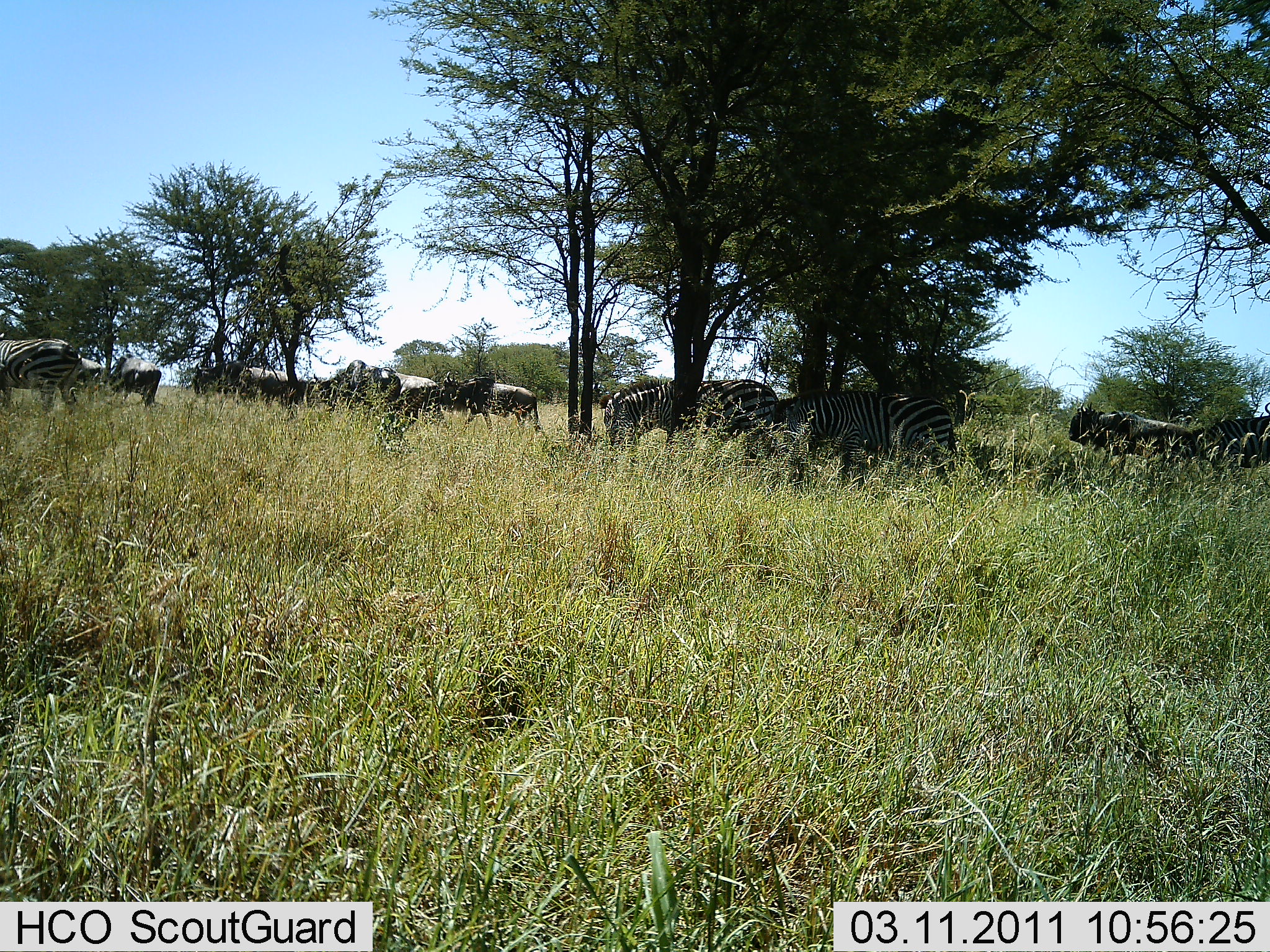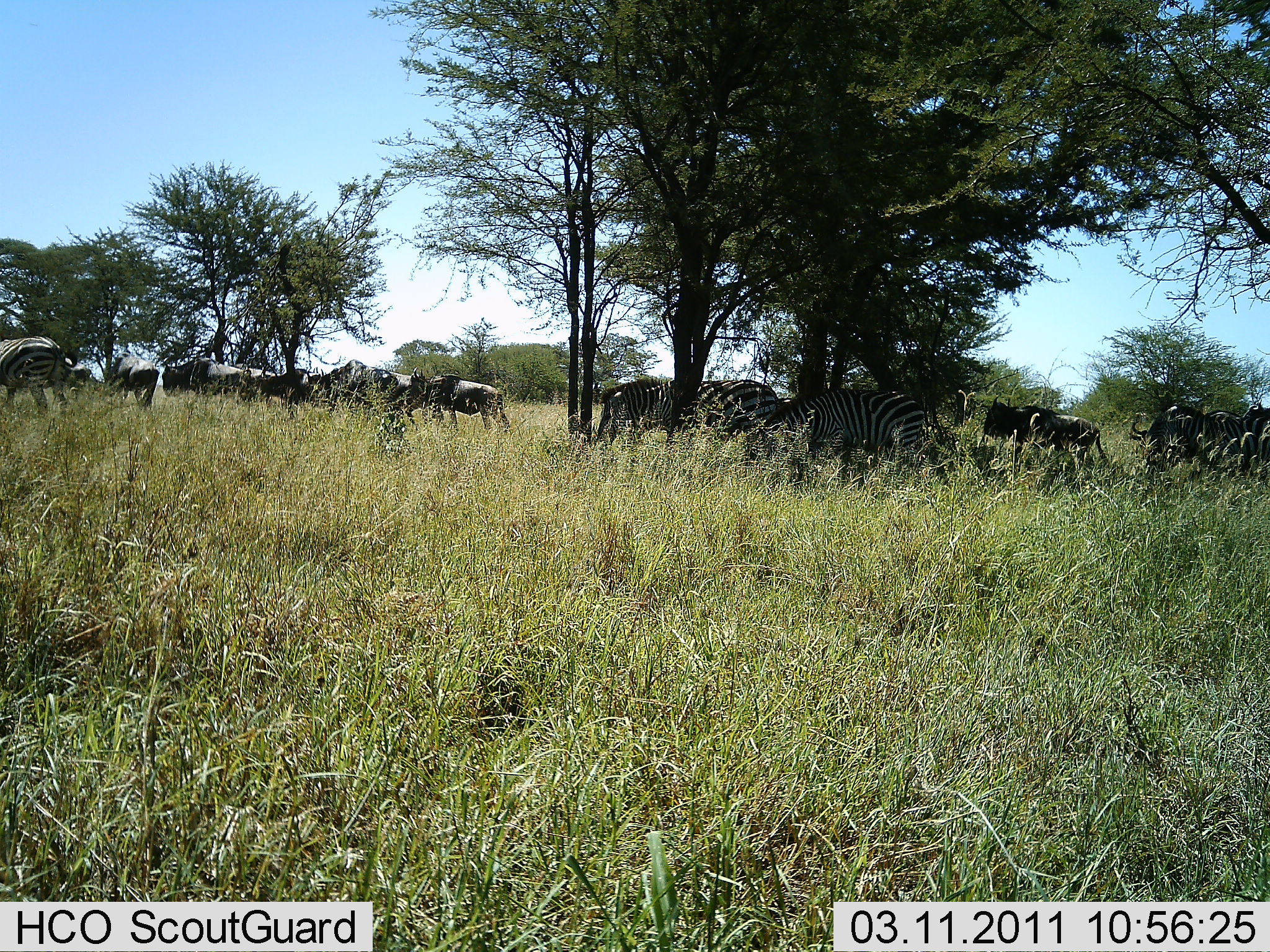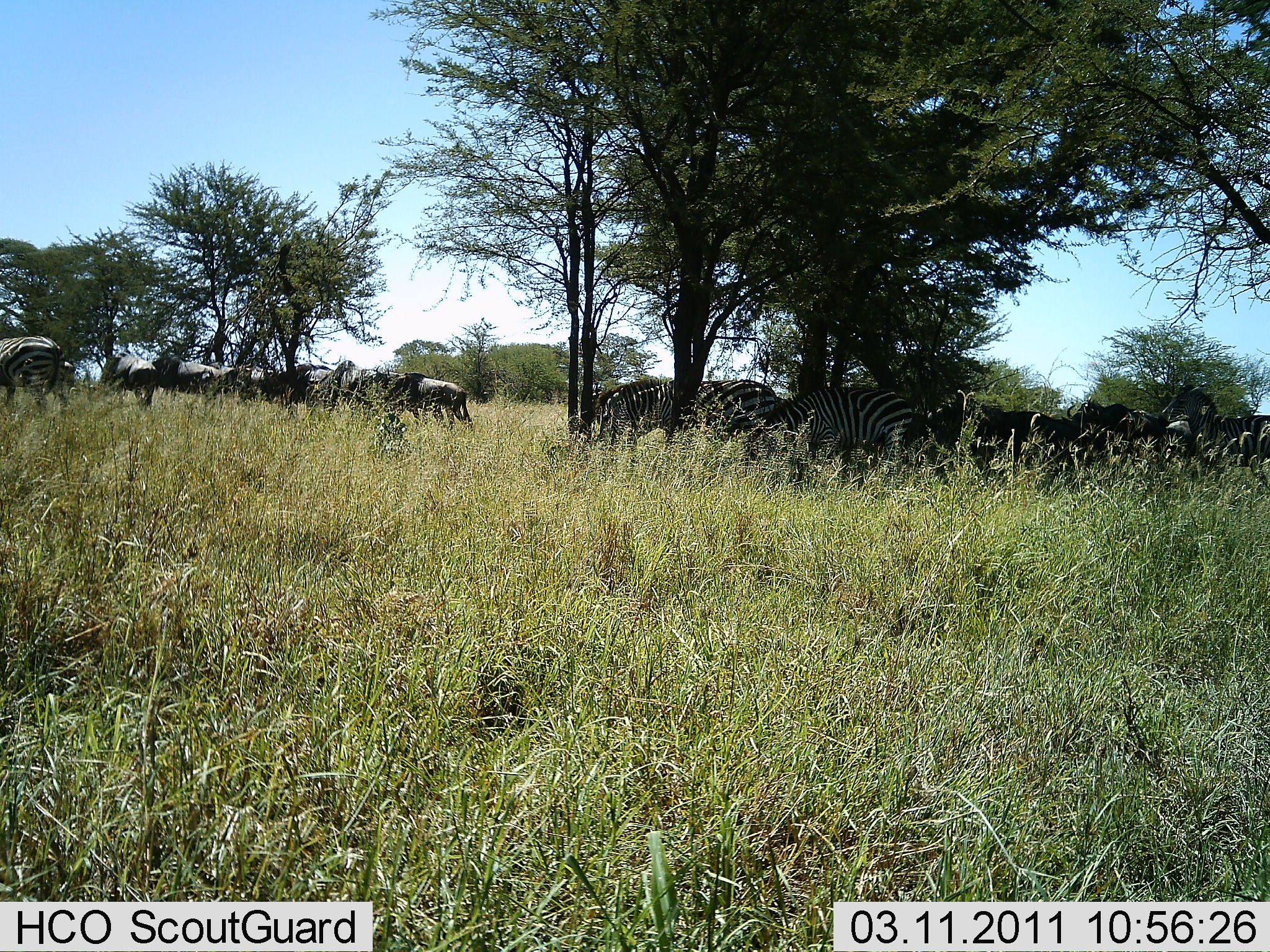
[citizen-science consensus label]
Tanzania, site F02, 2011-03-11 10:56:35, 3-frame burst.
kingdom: Animalia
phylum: Chordata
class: Mammalia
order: Artiodactyla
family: Bovidae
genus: Connochaetes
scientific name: Connochaetes taurinus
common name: blue wildebeest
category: wildebeest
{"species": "wildebeest (blue wildebeest) (Connochaetes taurinus)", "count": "6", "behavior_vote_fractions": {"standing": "33%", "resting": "0%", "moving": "75%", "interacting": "0%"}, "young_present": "0%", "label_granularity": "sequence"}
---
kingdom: Animalia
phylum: Chordata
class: Mammalia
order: Perissodactyla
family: Equidae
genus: Equus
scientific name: Equus quagga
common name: plains zebra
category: zebra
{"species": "zebra (plains zebra) (Equus quagga)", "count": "4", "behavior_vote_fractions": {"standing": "31%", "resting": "0%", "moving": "38%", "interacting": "0%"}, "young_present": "0%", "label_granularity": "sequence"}